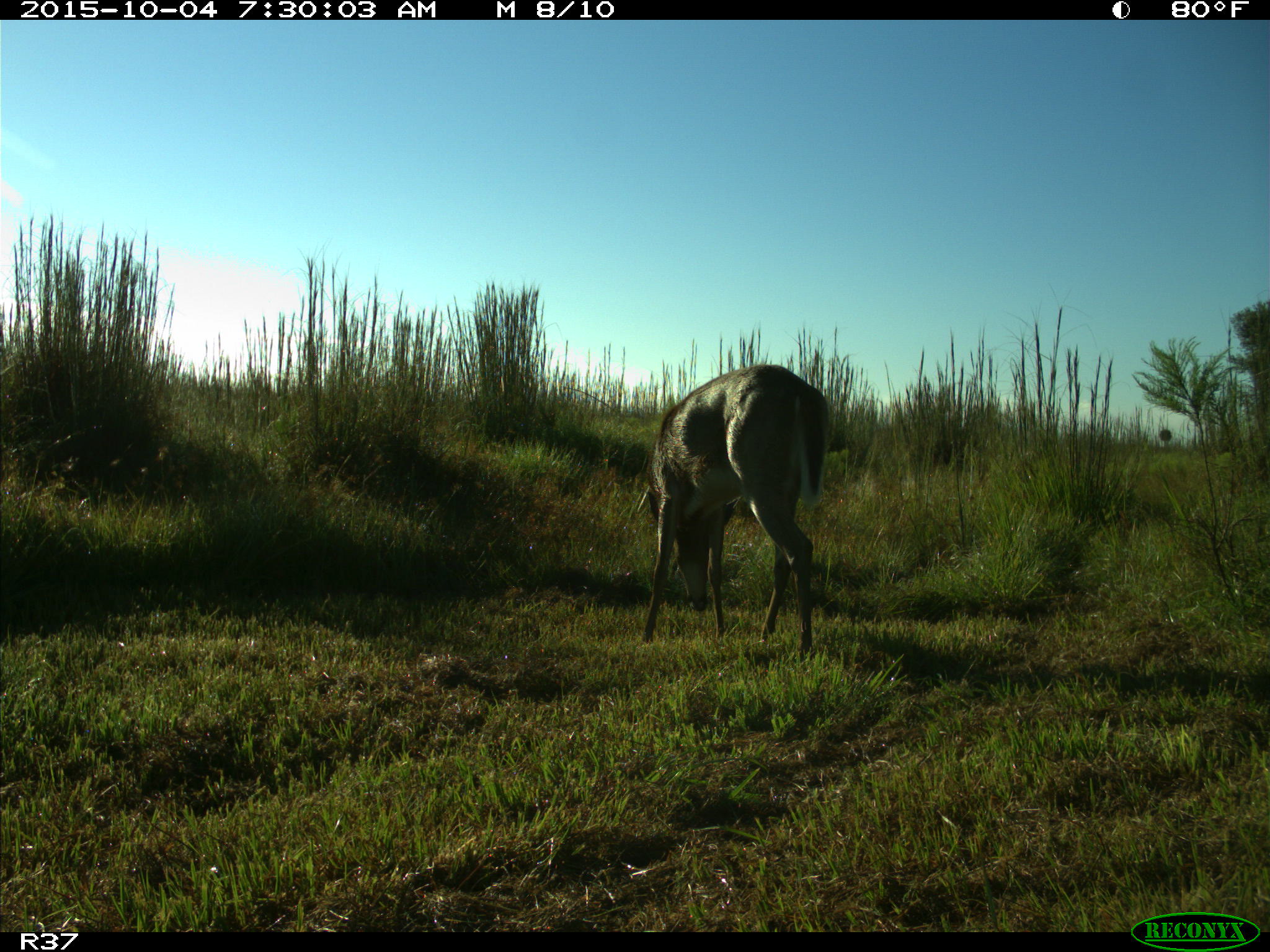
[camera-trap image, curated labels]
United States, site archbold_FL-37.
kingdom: Animalia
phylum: Chordata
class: Mammalia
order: Artiodactyla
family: Cervidae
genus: Odocoileus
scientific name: Odocoileus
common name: deer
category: unidentified deer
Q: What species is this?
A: Unidentified deer (deer) (Odocoileus).